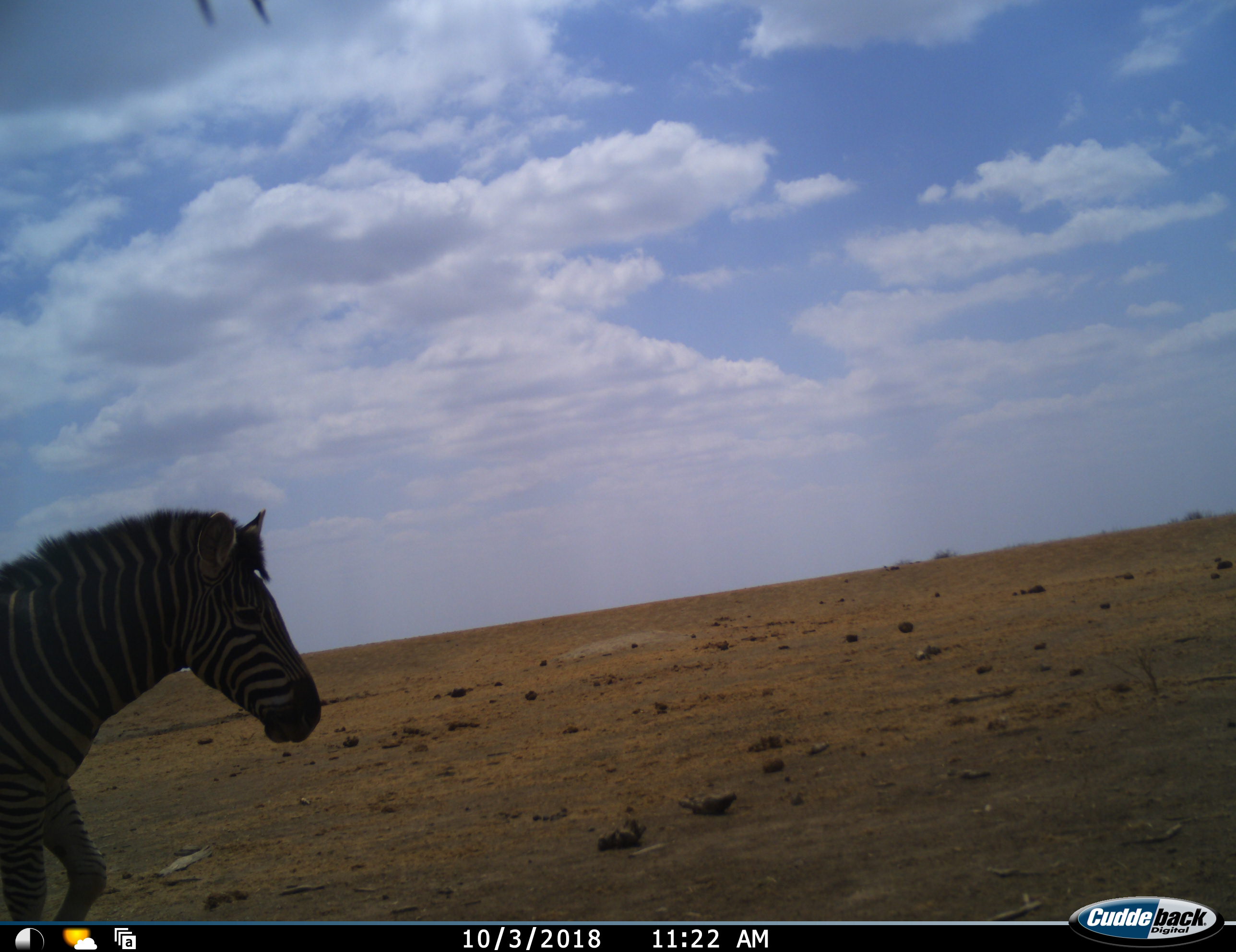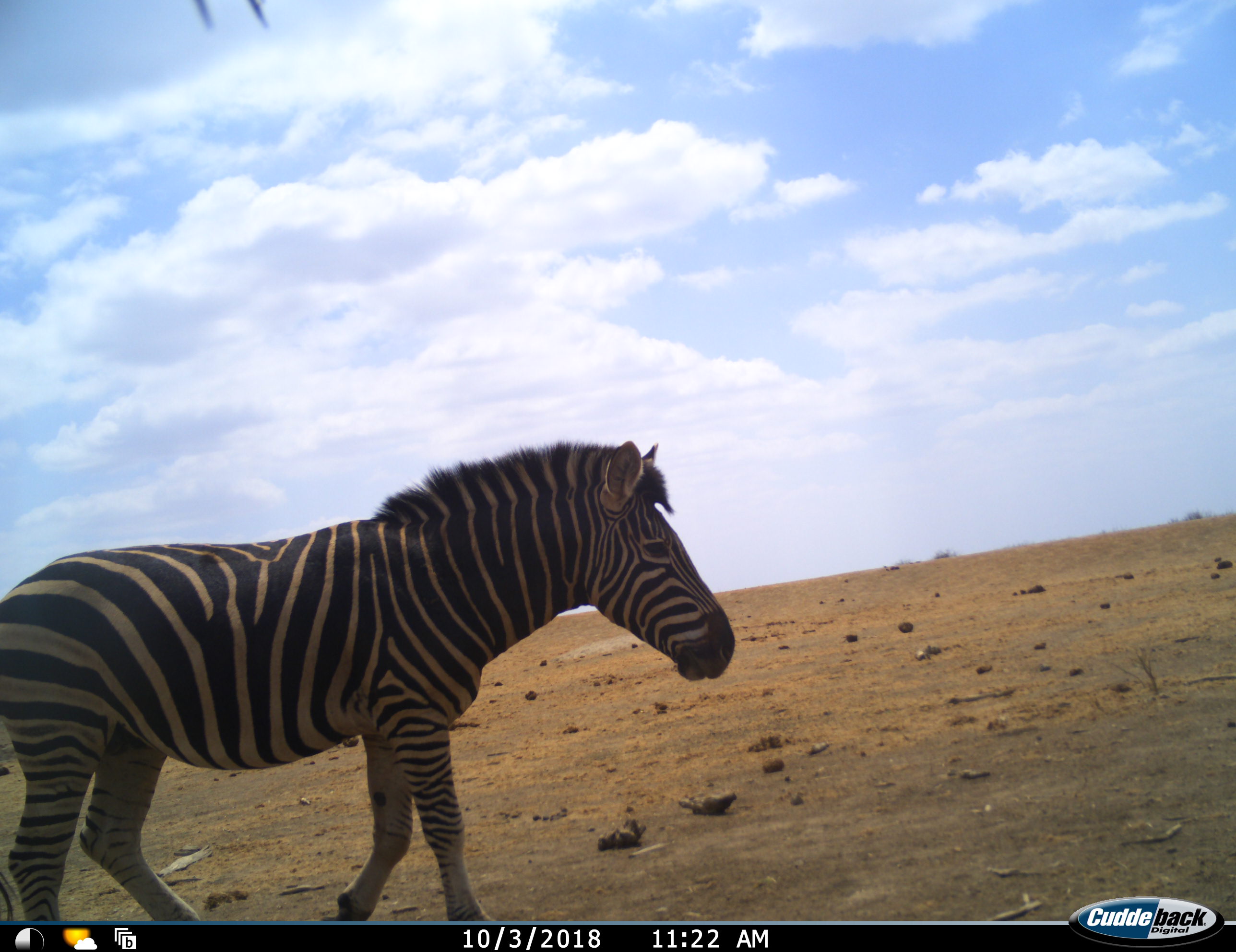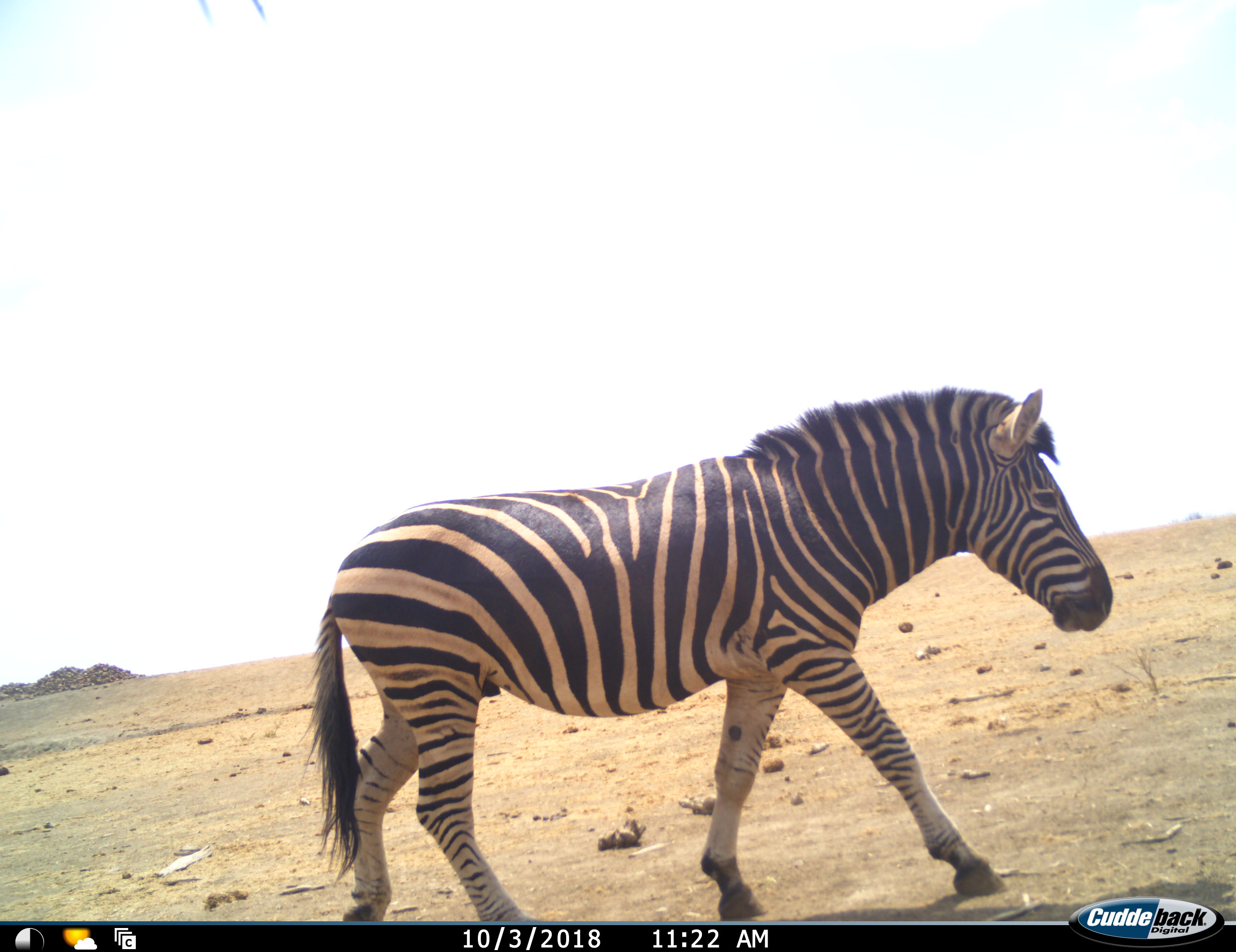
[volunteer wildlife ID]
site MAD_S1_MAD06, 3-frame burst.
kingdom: Animalia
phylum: Chordata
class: Mammalia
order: Perissodactyla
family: Equidae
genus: Equus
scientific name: Equus quagga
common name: plains zebra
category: zebraplains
Zebraplains (plains zebra) (Equus quagga), count 1. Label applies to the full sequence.